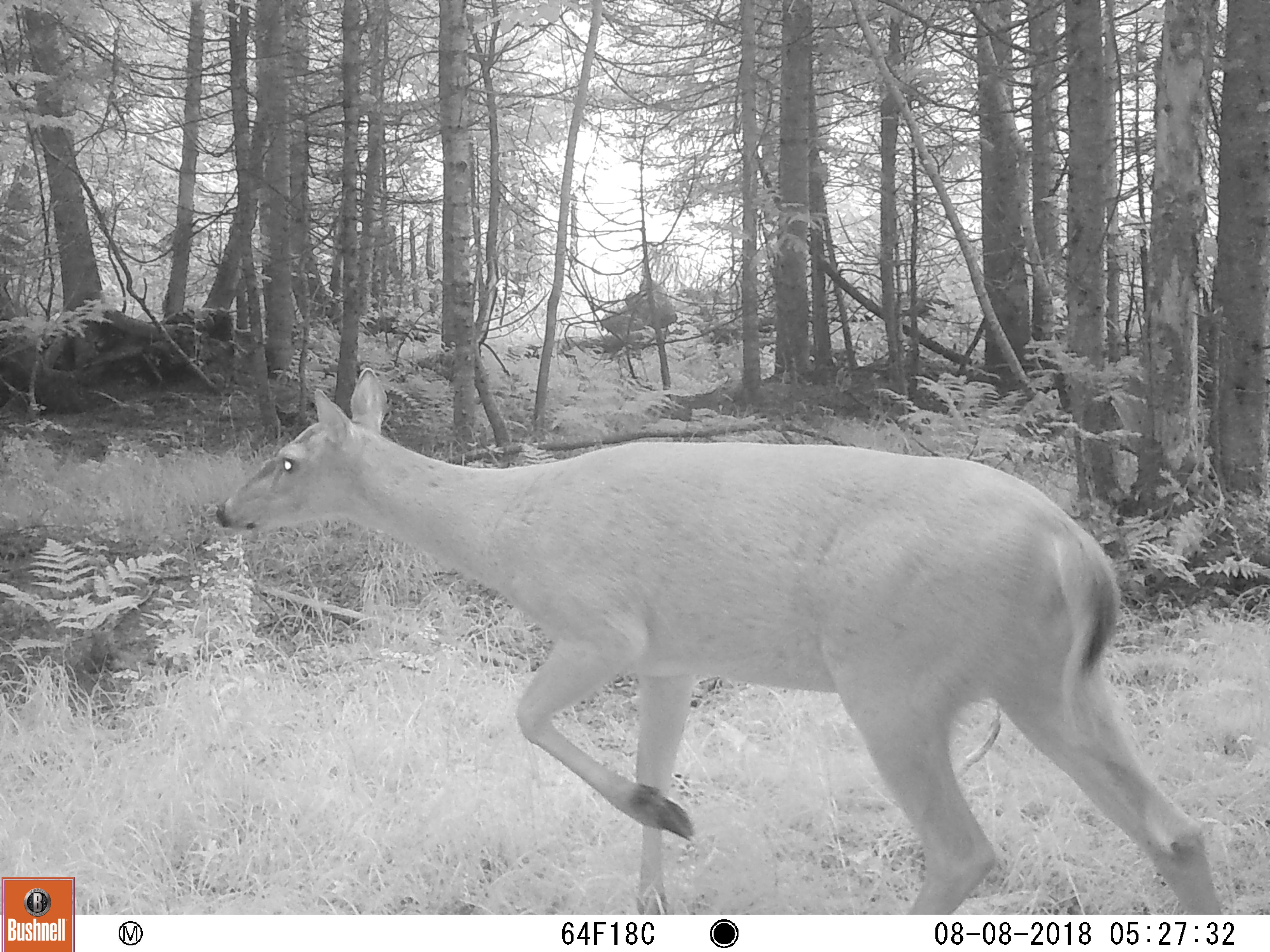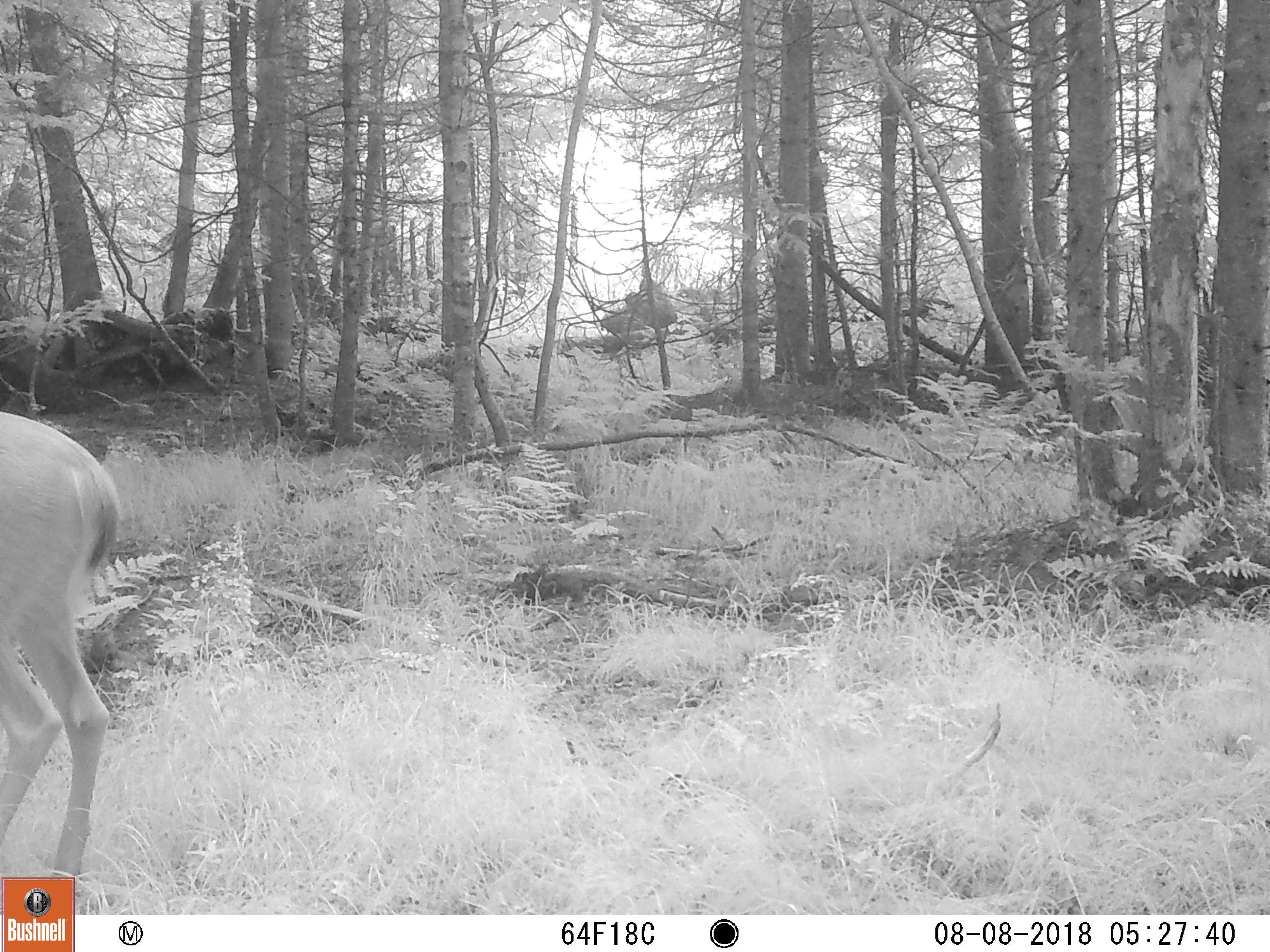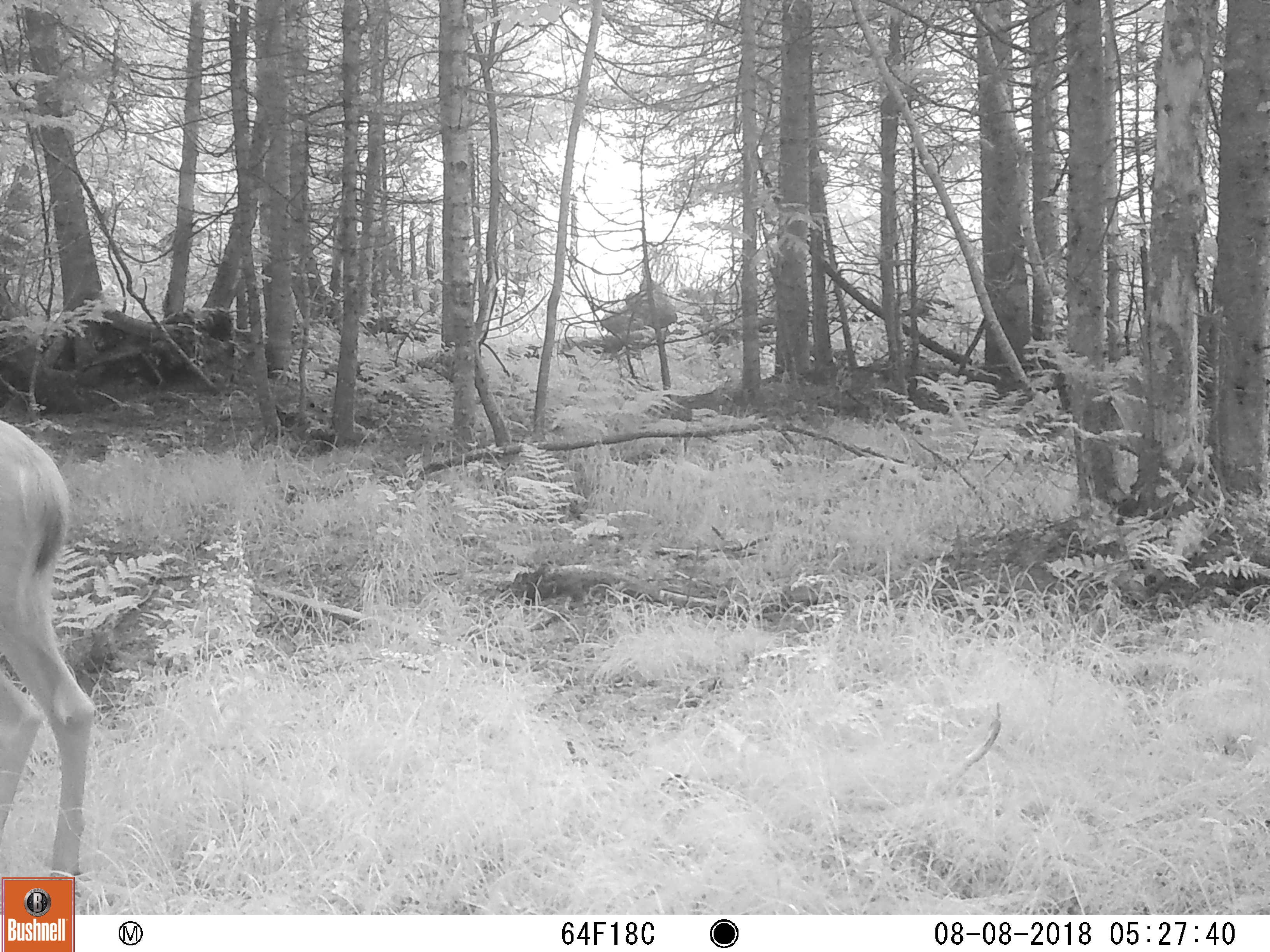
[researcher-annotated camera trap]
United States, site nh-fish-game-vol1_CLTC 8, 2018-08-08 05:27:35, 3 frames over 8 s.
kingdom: Animalia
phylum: Chordata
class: Mammalia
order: Artiodactyla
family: Cervidae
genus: Odocoileus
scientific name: Odocoileus virginianus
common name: white-tailed deer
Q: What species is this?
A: White-tailed deer (Odocoileus virginianus).